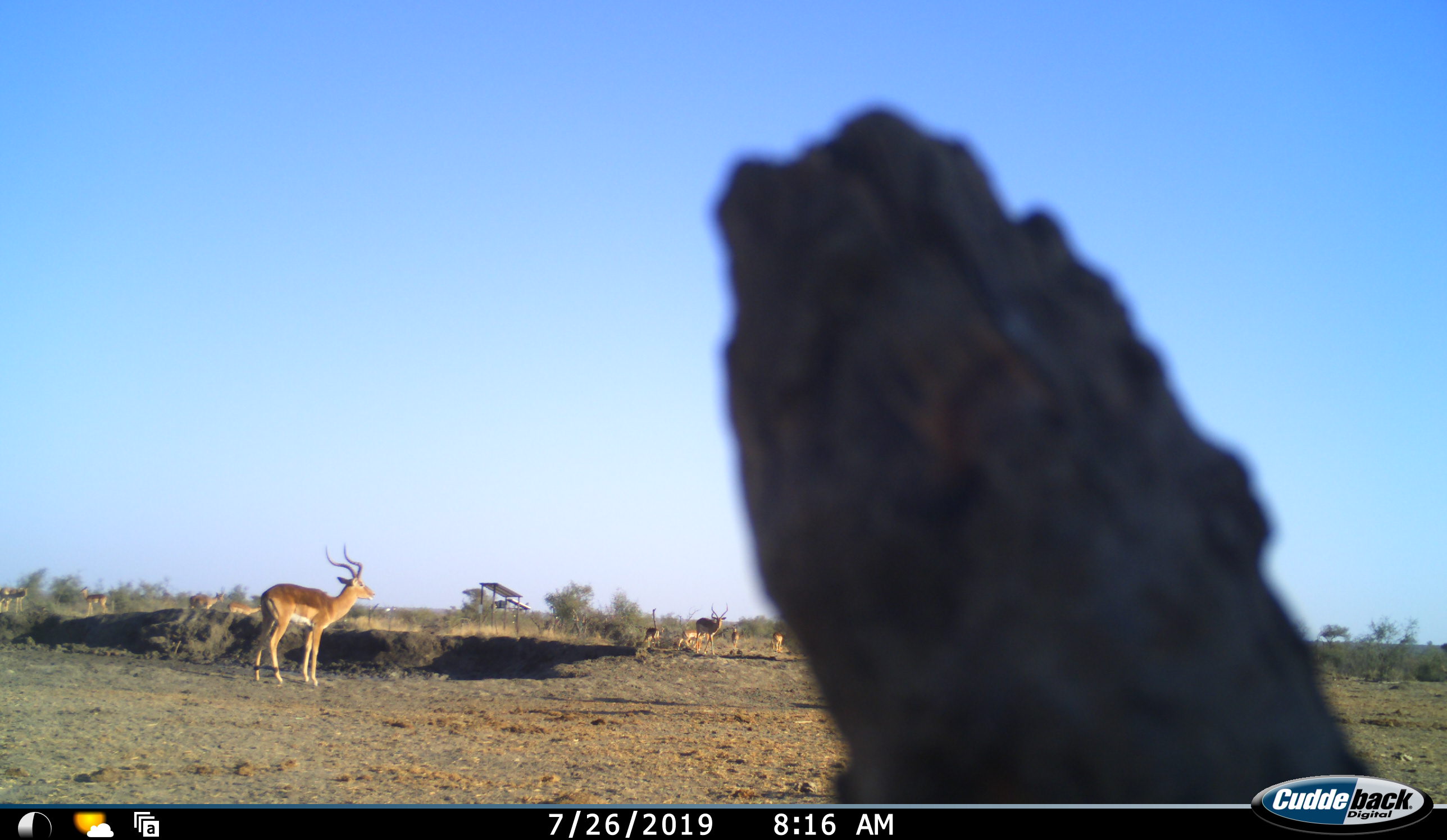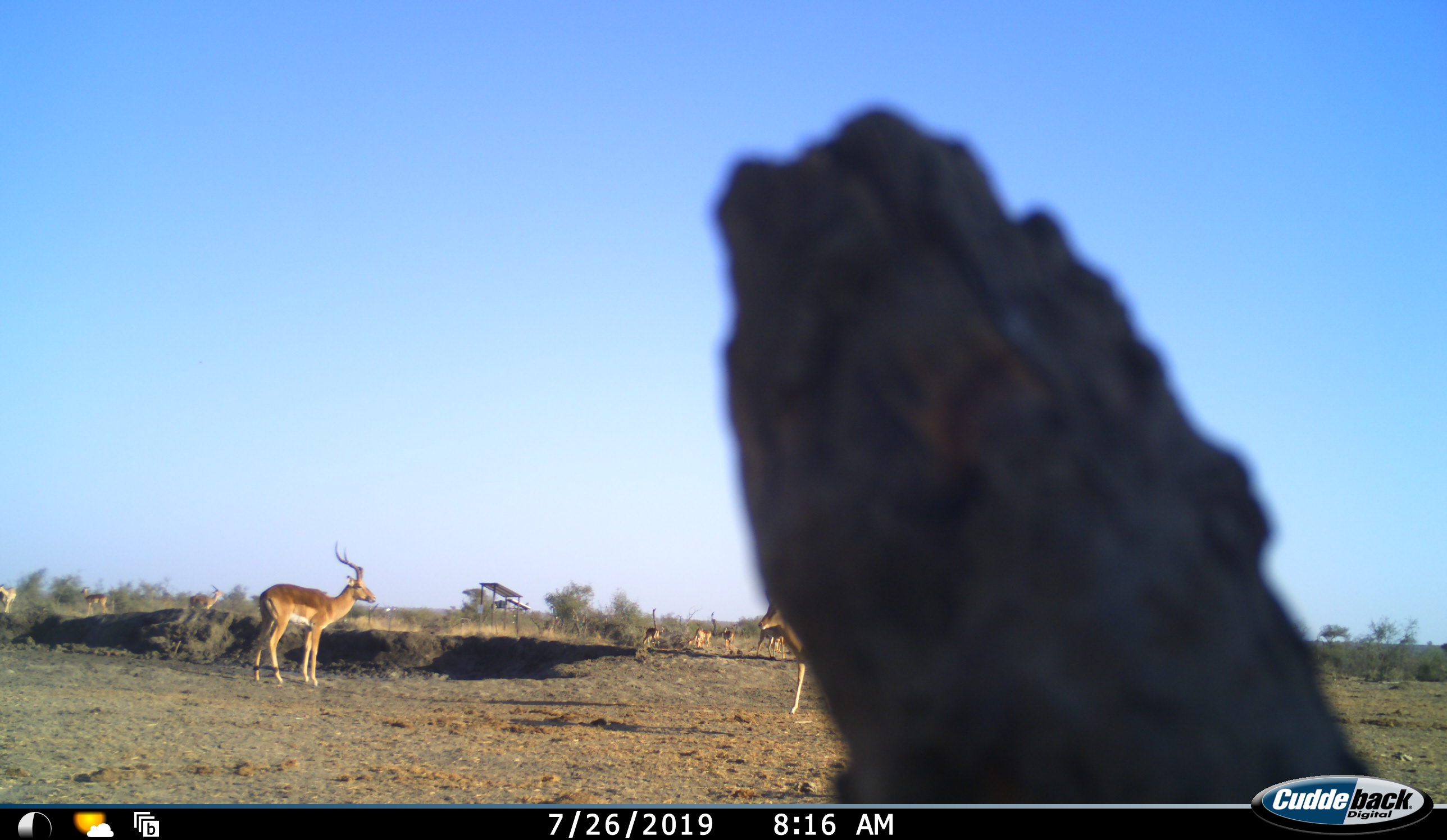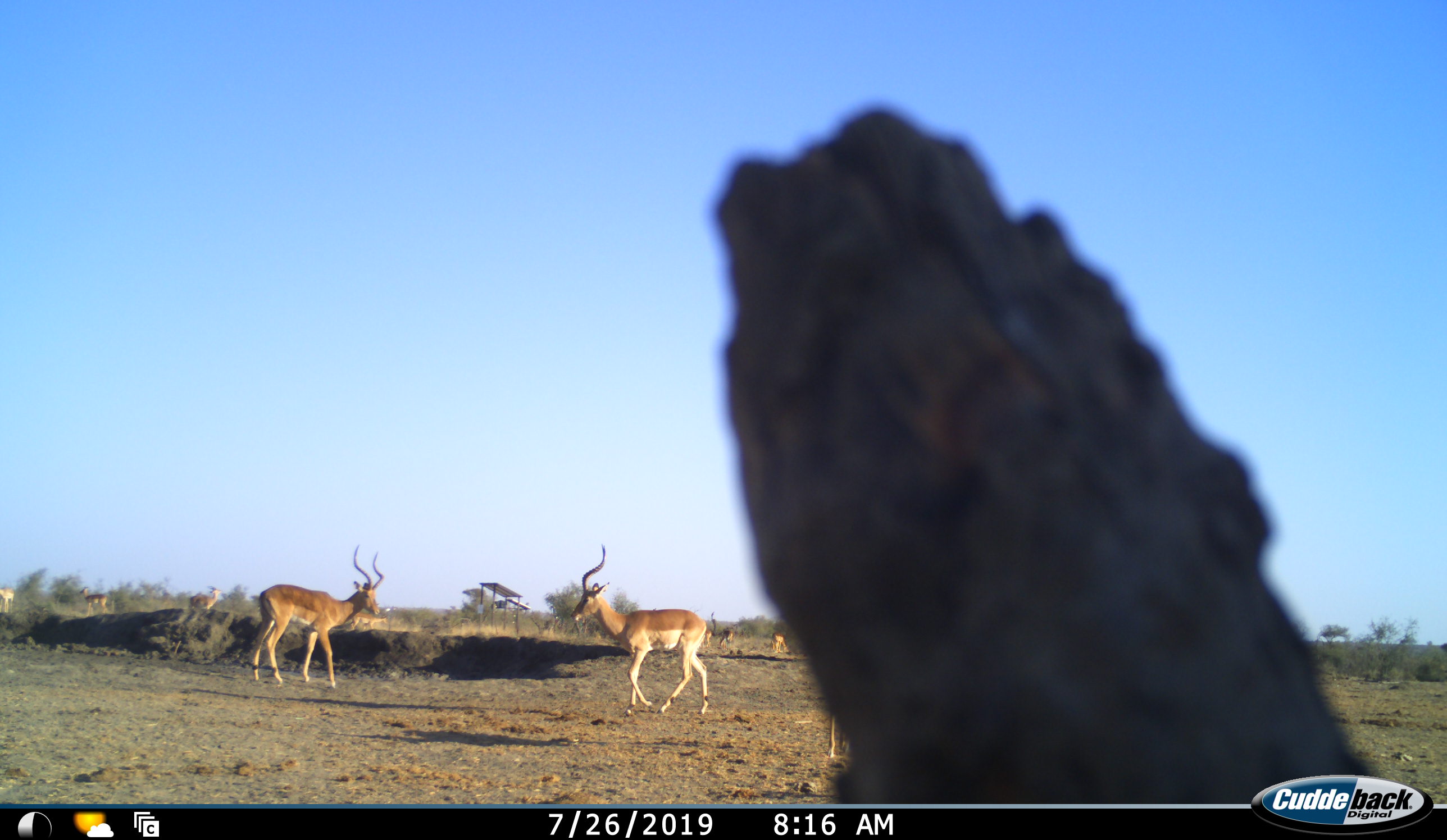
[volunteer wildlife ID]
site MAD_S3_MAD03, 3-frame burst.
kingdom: Animalia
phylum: Chordata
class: Mammalia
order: Artiodactyla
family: Bovidae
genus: Aepyceros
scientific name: Aepyceros melampus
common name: impala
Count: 11-50.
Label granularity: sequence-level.